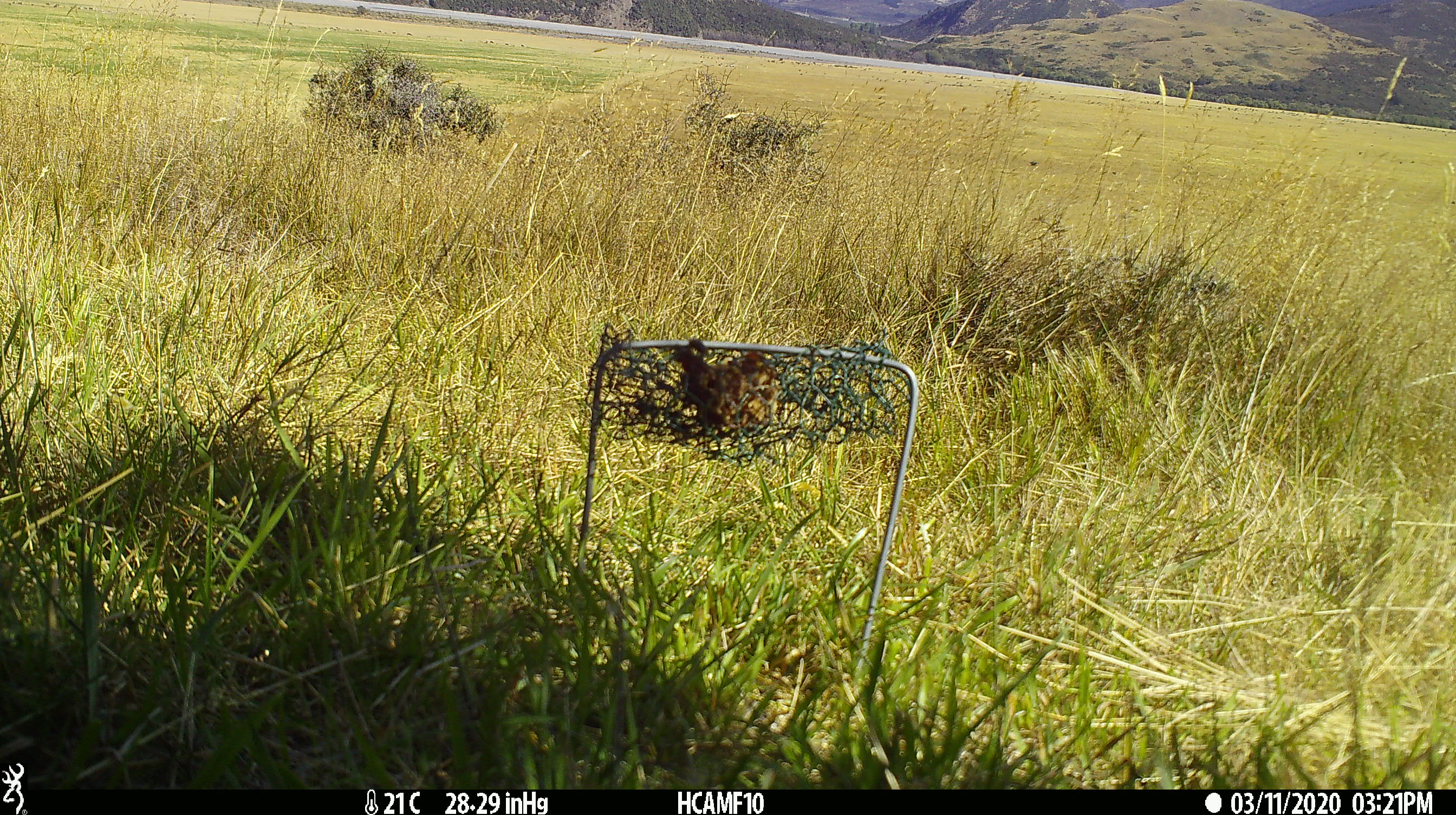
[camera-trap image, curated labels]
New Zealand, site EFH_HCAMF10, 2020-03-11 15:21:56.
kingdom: Animalia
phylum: Chordata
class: Mammalia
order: Rodentia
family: Muridae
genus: Rattus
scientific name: Rattus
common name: rat